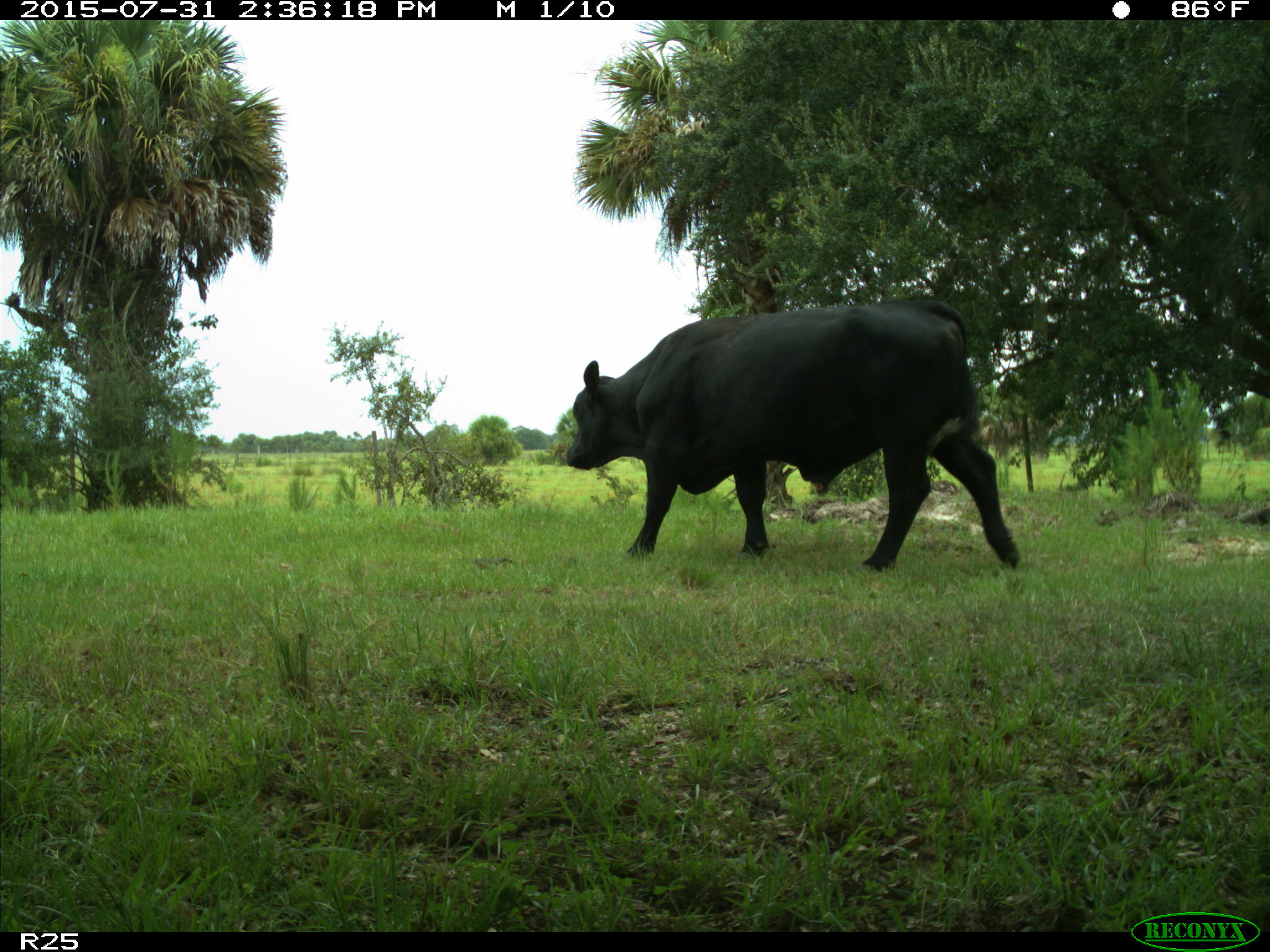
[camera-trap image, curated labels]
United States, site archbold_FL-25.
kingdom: Animalia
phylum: Chordata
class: Mammalia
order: Artiodactyla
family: Bovidae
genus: Bos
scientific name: Bos taurus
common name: domestic cow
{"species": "Bos taurus (domestic cow)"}